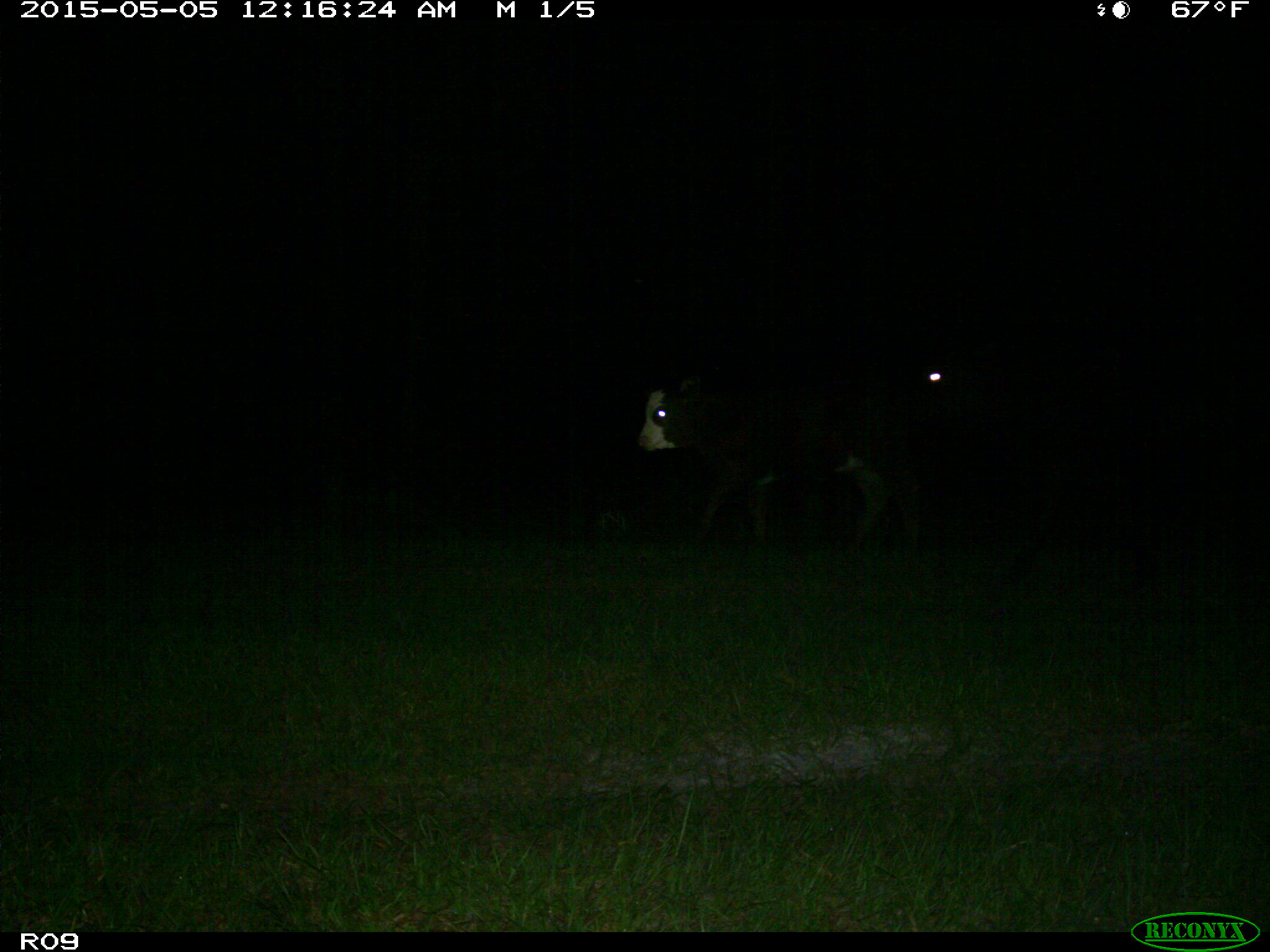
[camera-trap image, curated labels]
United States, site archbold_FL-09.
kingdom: Animalia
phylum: Chordata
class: Mammalia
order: Artiodactyla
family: Bovidae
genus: Bos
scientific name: Bos taurus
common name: domestic cow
Bos taurus (domestic cow).